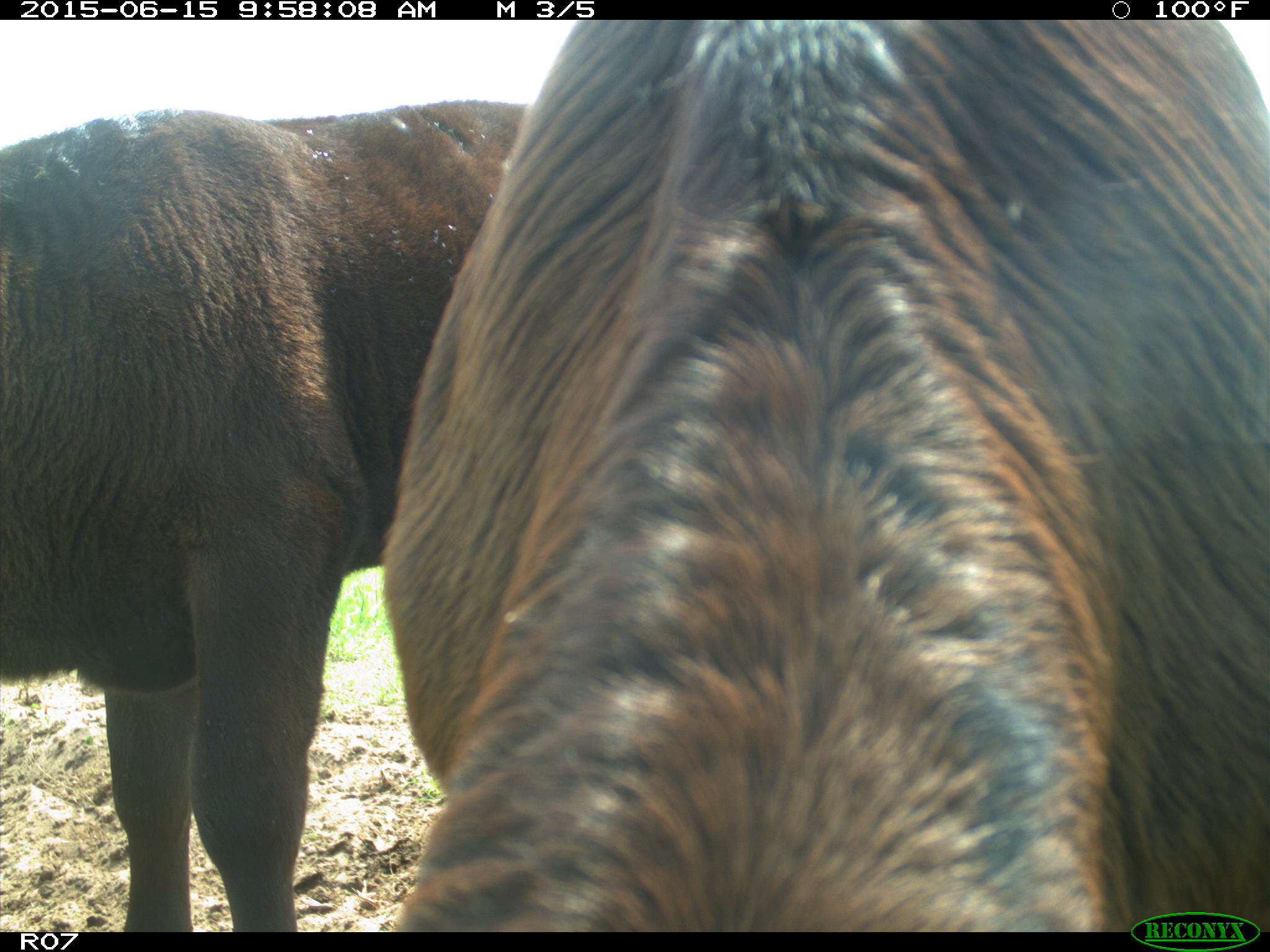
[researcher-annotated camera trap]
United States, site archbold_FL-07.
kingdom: Animalia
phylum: Chordata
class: Mammalia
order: Artiodactyla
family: Bovidae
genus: Bos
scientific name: Bos taurus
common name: domestic cow